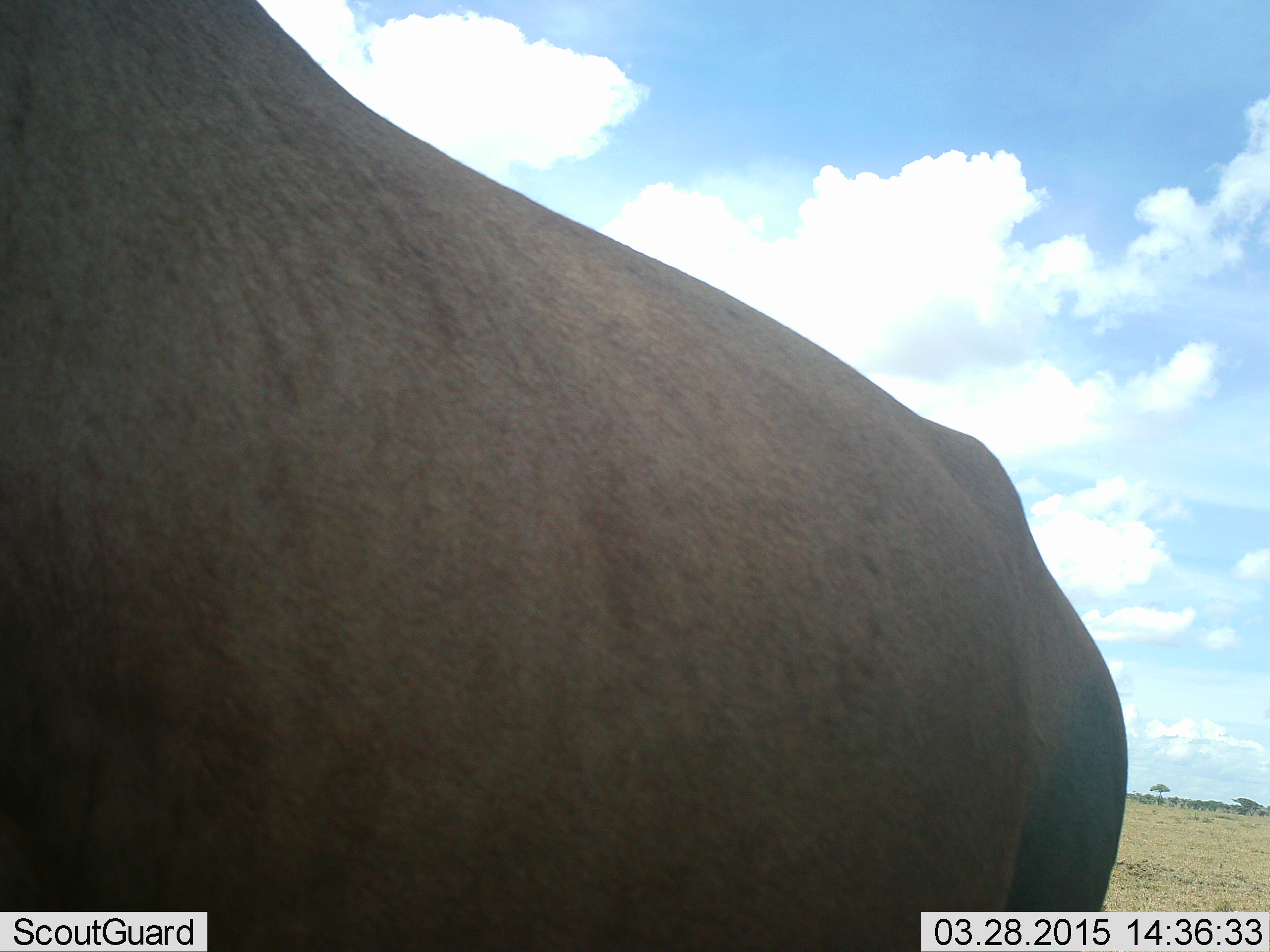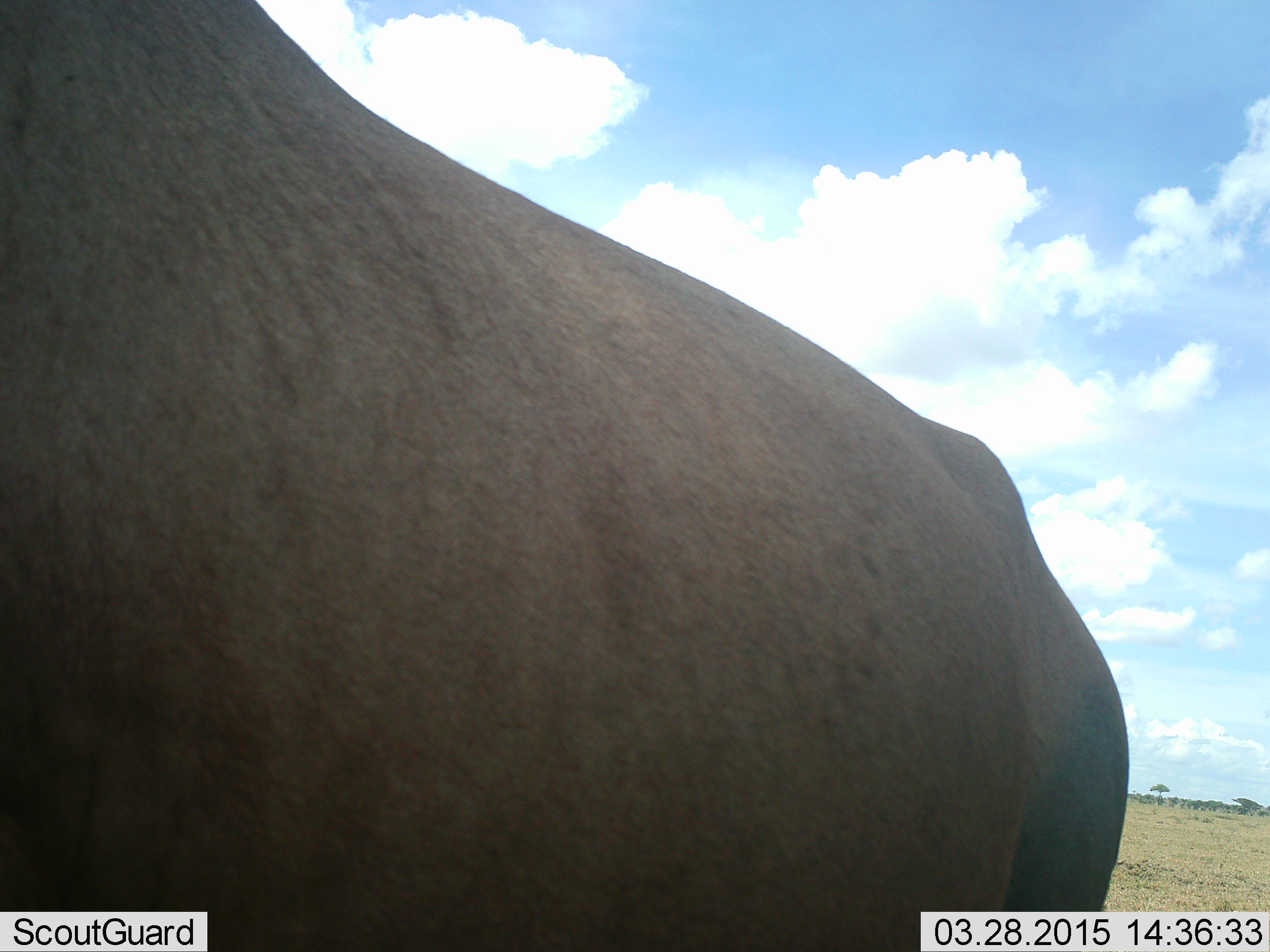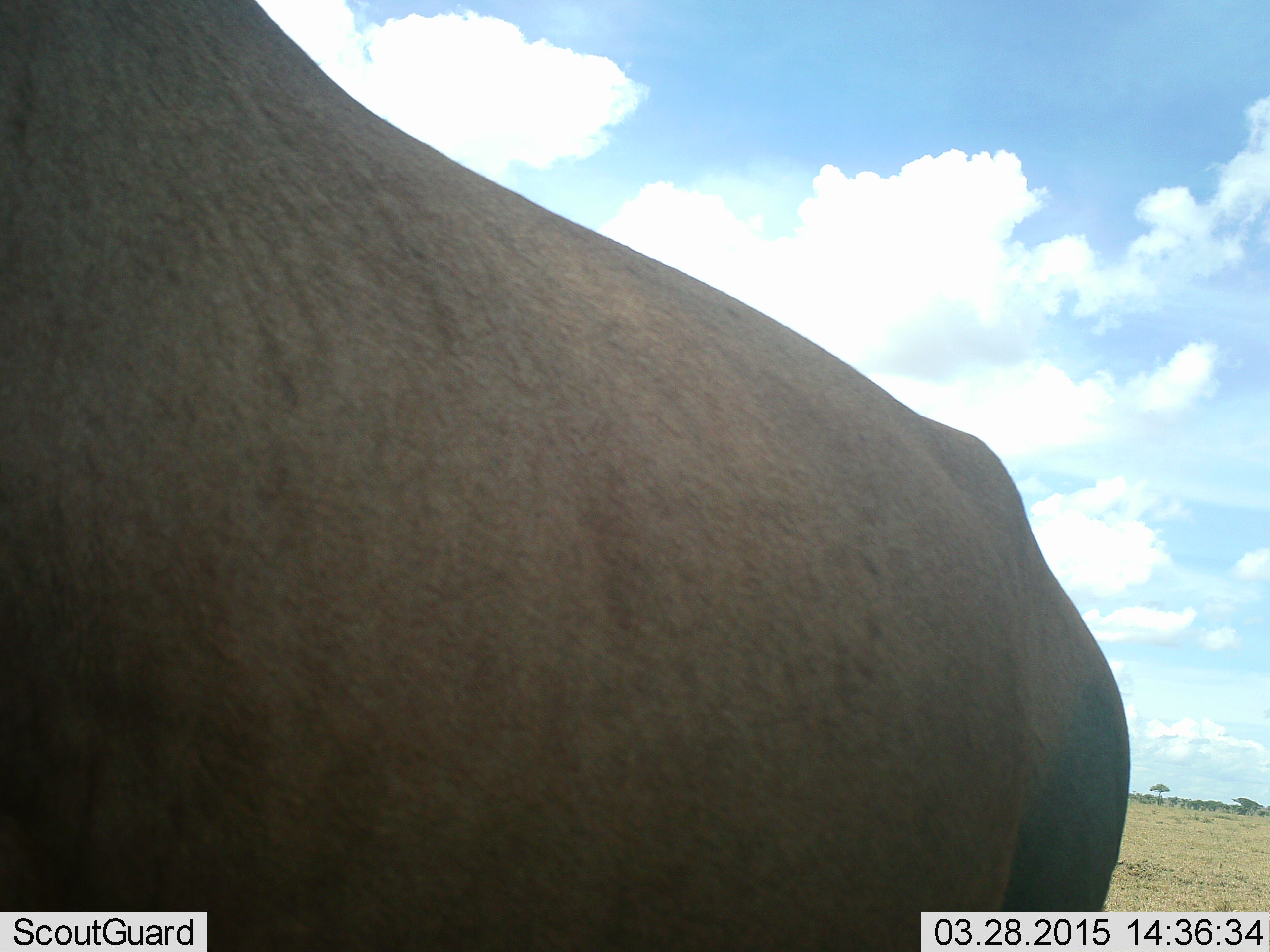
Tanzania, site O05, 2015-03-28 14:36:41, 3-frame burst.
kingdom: Animalia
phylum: Chordata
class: Mammalia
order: Artiodactyla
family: Bovidae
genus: Connochaetes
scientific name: Connochaetes taurinus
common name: blue wildebeest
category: wildebeest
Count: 1.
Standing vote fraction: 100%.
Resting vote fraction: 0%.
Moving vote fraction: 0%.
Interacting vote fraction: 0%.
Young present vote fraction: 0%.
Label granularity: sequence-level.